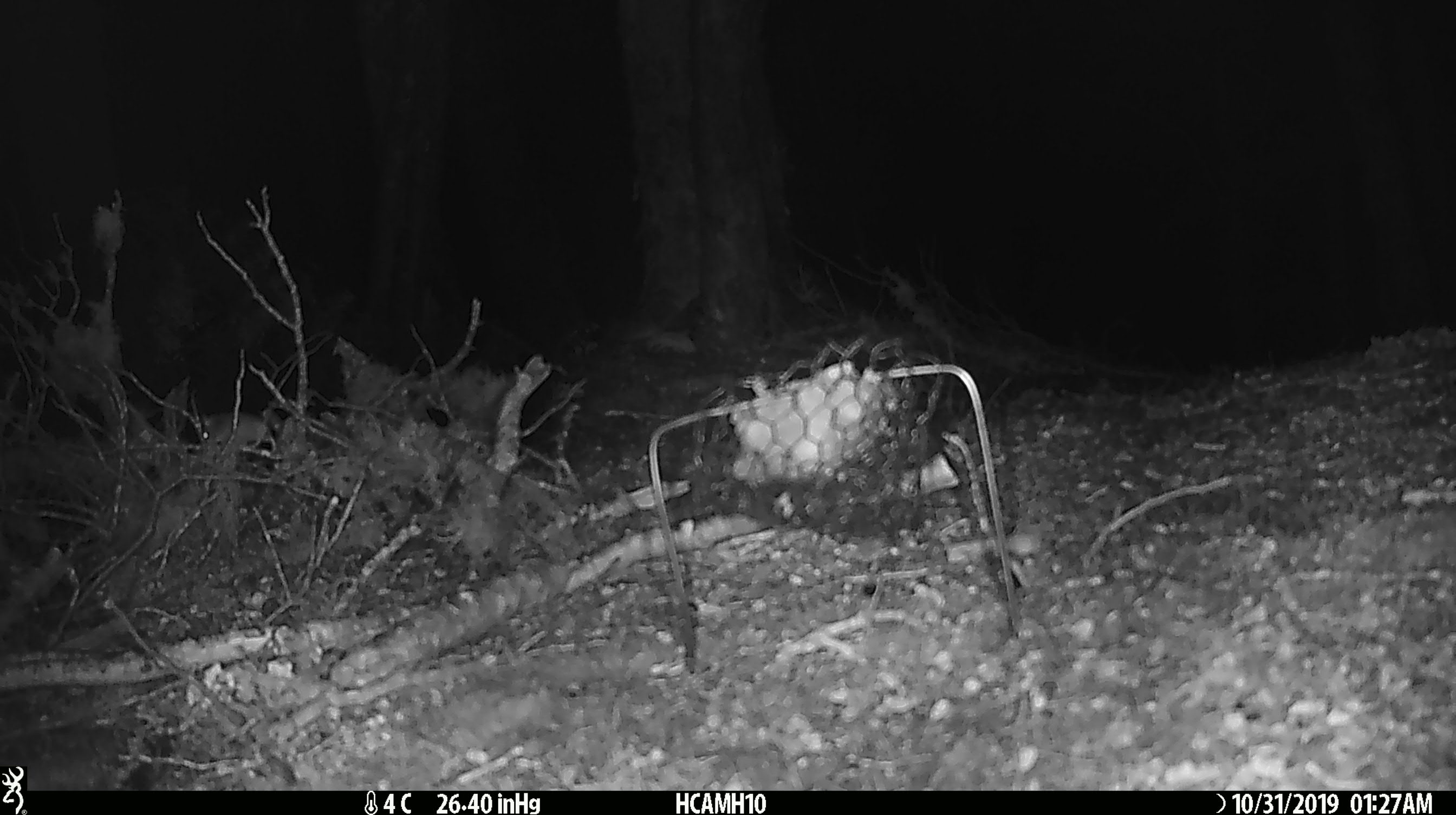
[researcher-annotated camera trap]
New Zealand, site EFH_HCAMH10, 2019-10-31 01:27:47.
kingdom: Animalia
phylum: Chordata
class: Mammalia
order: Rodentia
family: Muridae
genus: Mus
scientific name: Mus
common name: mouse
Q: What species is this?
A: Mouse (Mus).